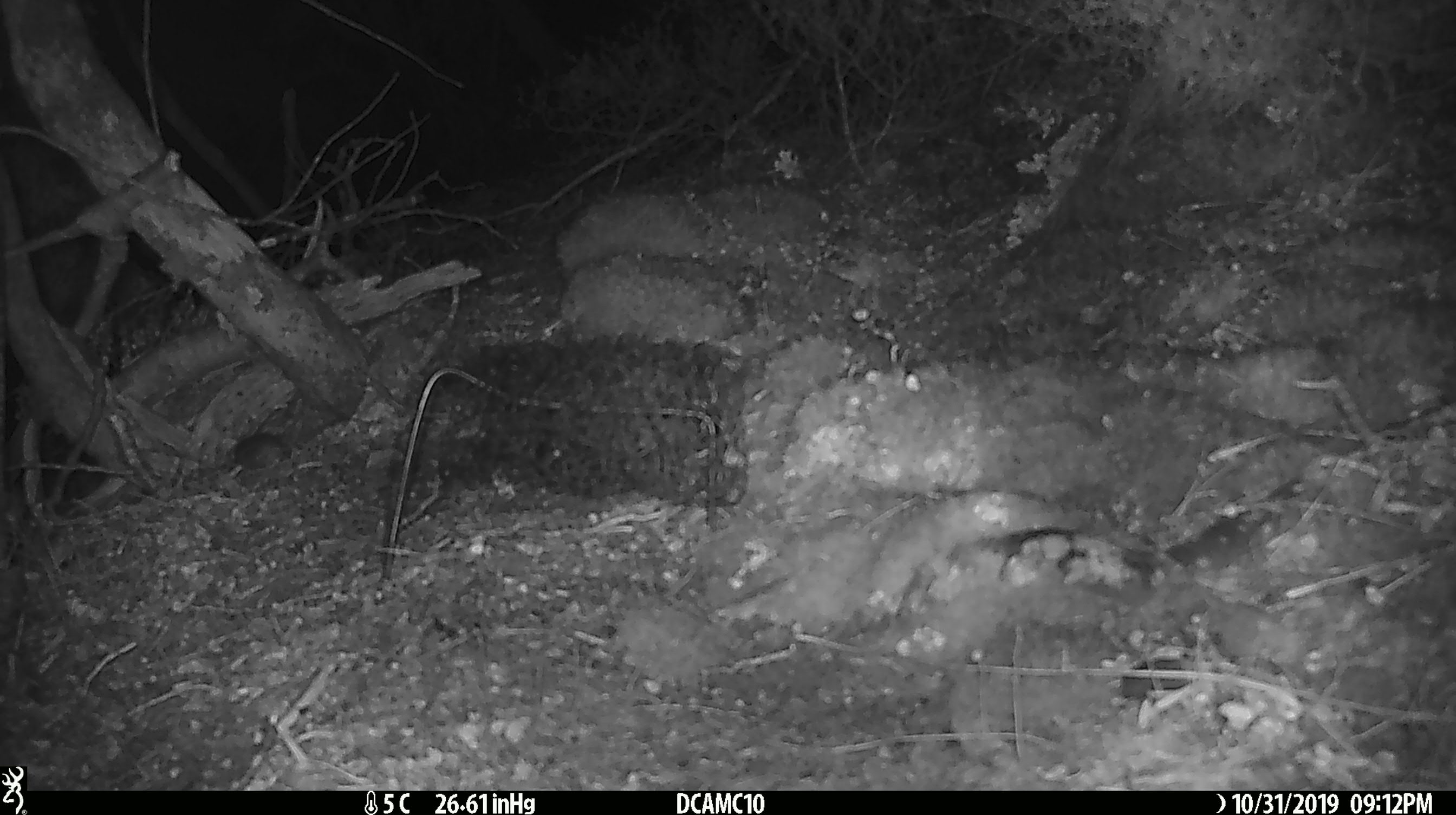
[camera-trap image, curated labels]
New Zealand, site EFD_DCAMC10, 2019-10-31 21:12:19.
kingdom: Animalia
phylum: Chordata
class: Mammalia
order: Rodentia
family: Muridae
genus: Mus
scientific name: Mus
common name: mouse